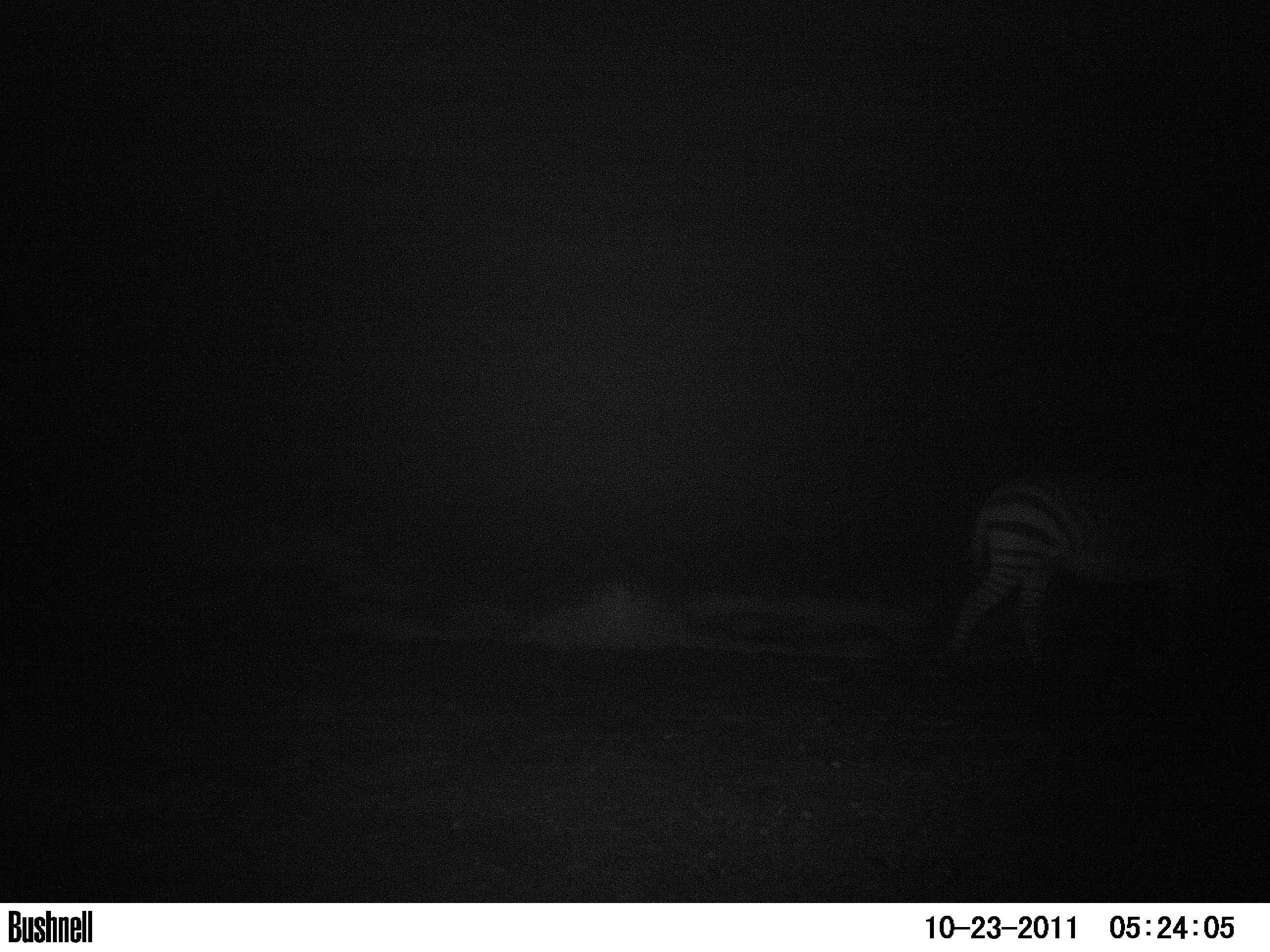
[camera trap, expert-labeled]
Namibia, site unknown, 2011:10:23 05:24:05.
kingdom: Animalia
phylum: Chordata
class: Mammalia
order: Perissodactyla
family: Equidae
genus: Equus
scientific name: Equus zebra hartmannae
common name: hartmann's mountain zebra